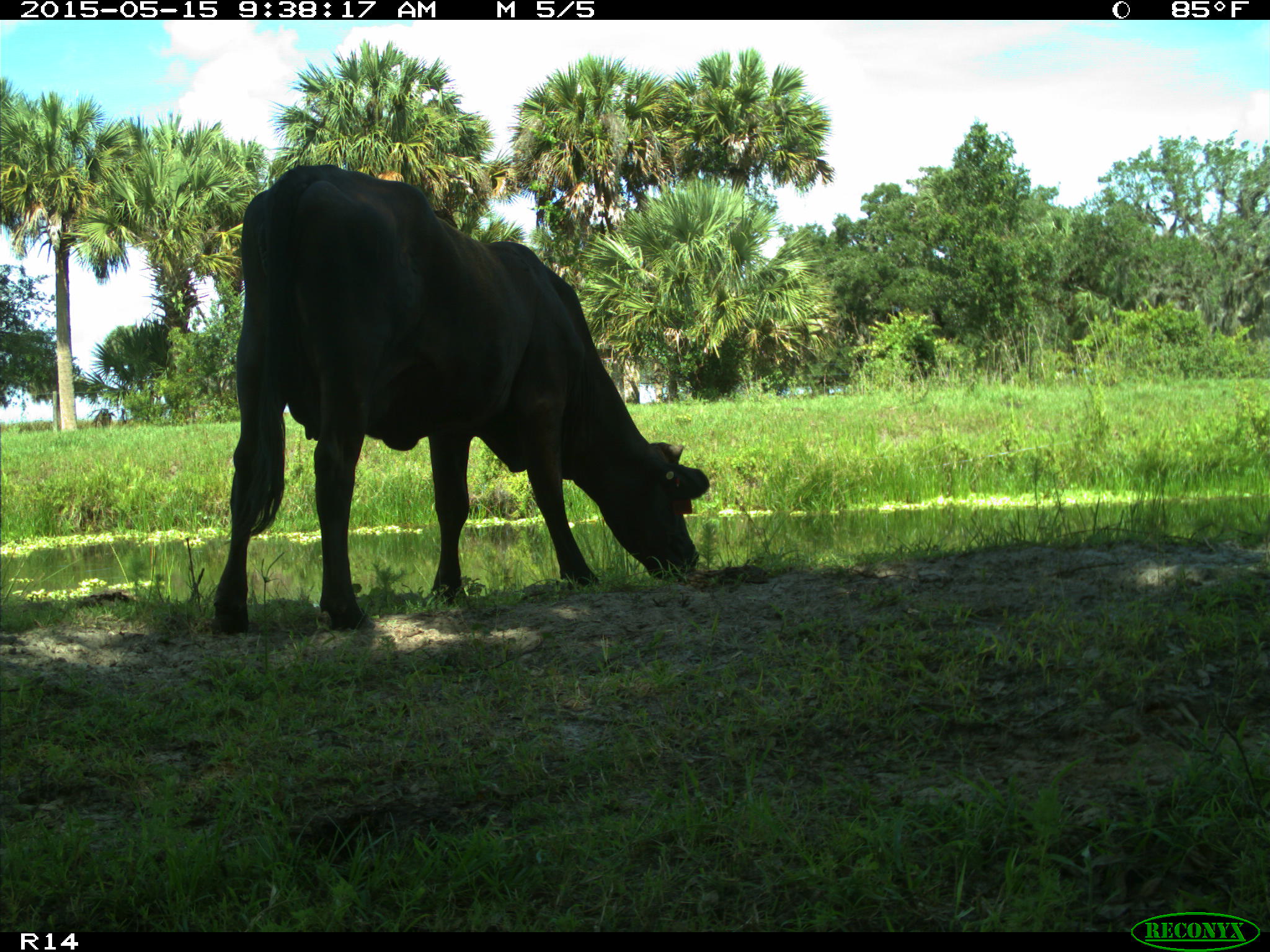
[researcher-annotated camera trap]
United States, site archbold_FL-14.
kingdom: Animalia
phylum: Chordata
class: Mammalia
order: Artiodactyla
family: Bovidae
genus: Bos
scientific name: Bos taurus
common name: domestic cow